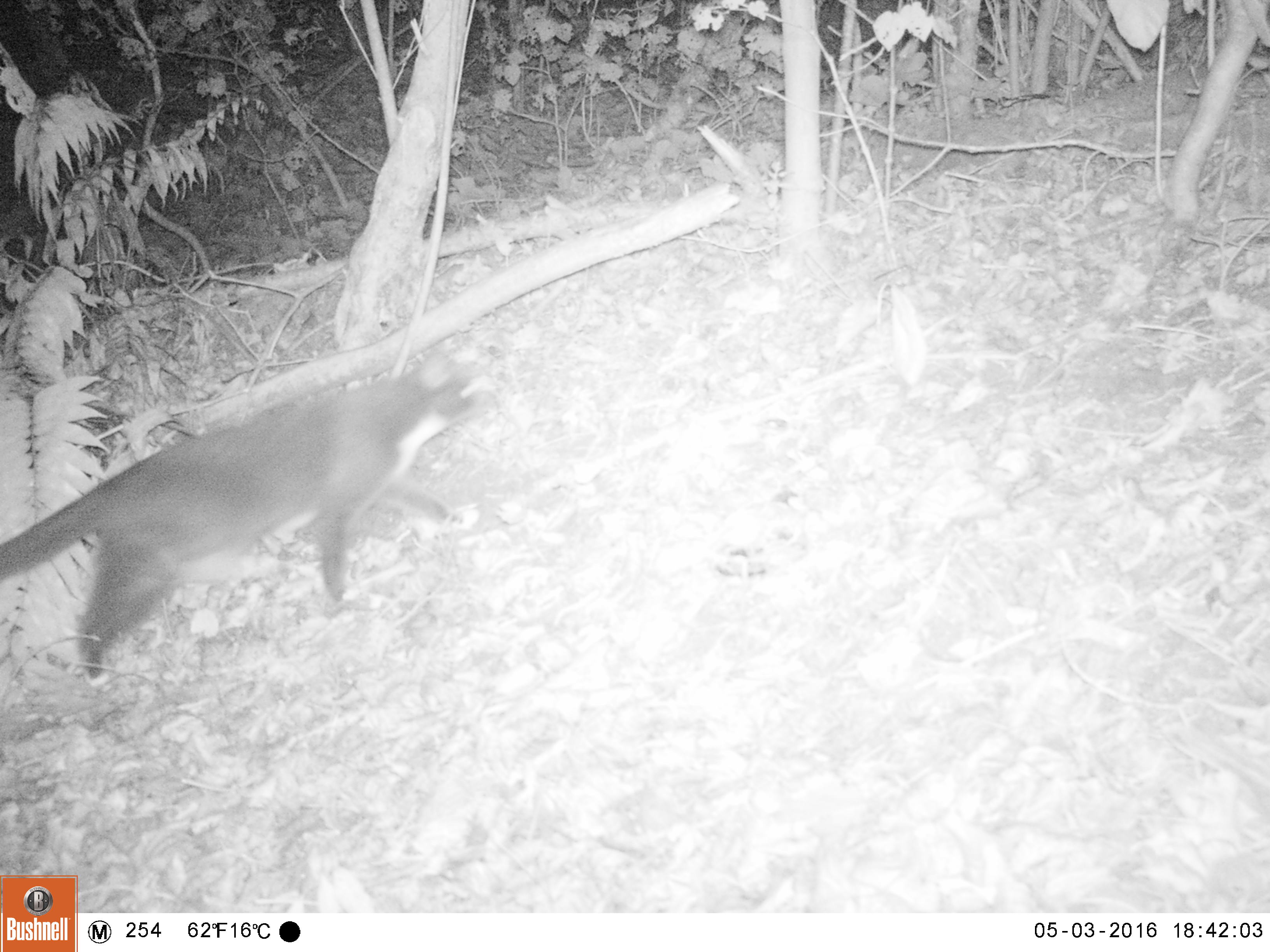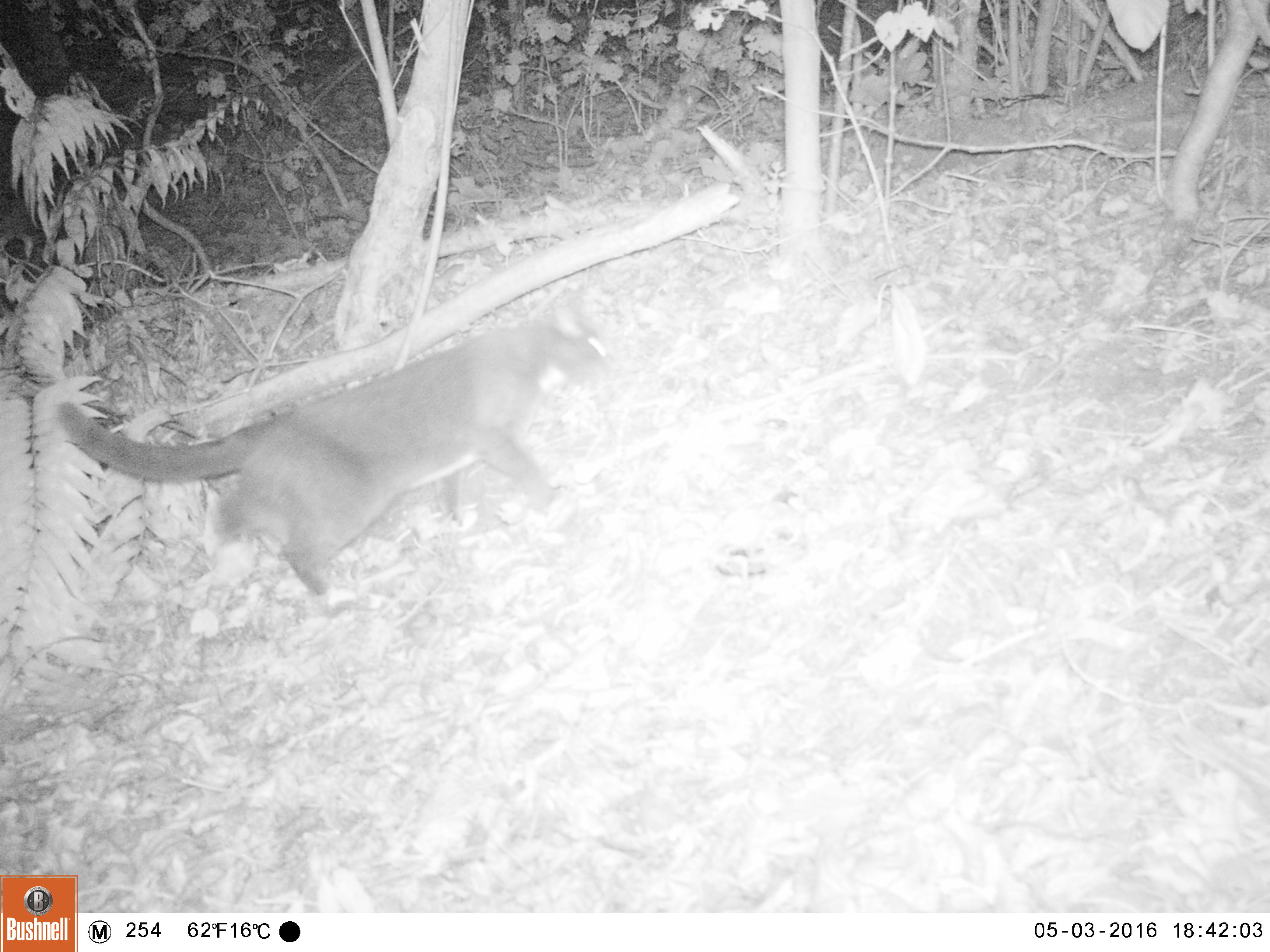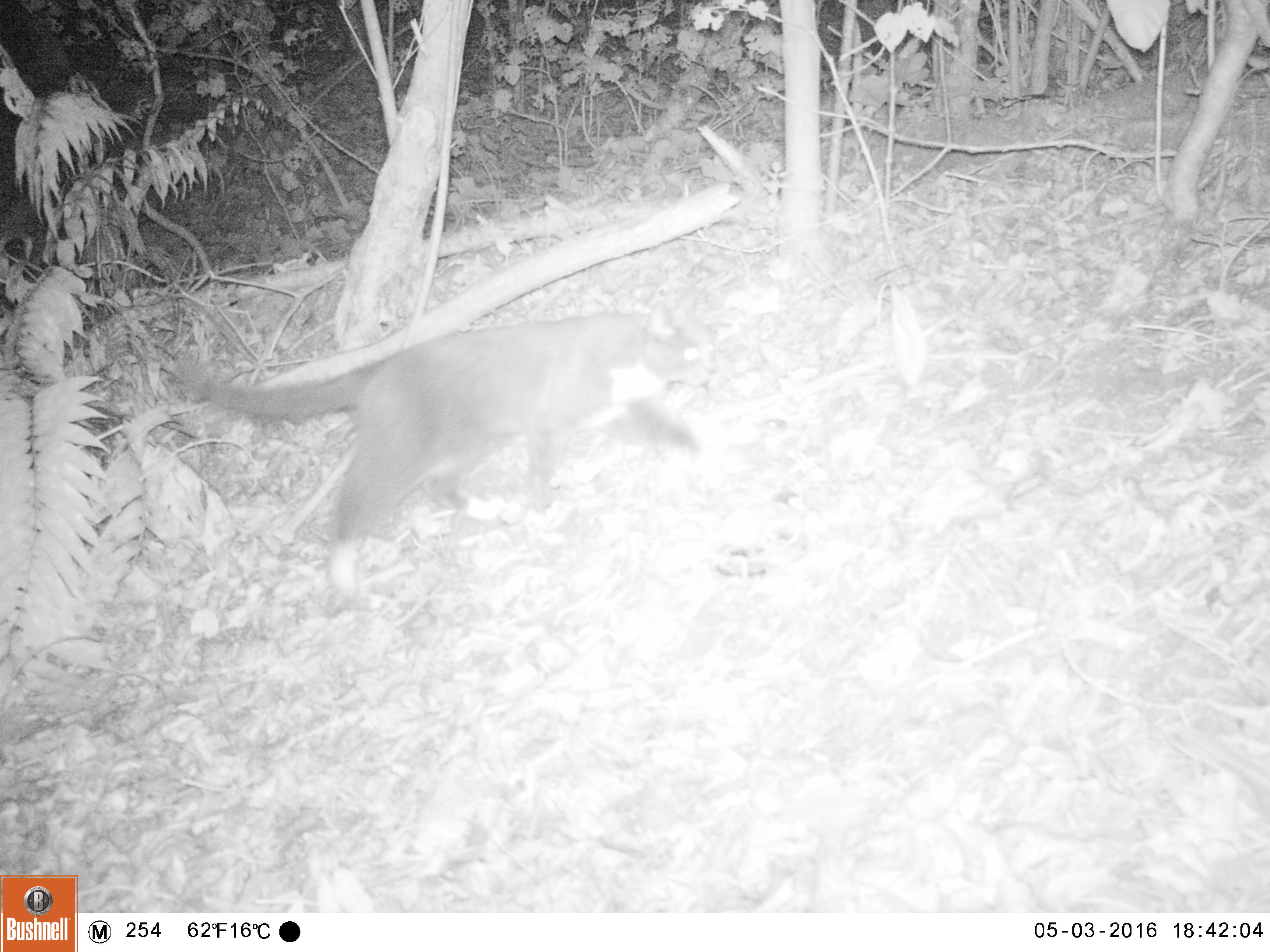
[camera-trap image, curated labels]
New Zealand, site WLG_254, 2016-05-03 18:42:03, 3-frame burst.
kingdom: Animalia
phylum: Chordata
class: Mammalia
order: Carnivora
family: Felidae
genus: Felis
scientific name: Felis catus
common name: domestic cat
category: cat